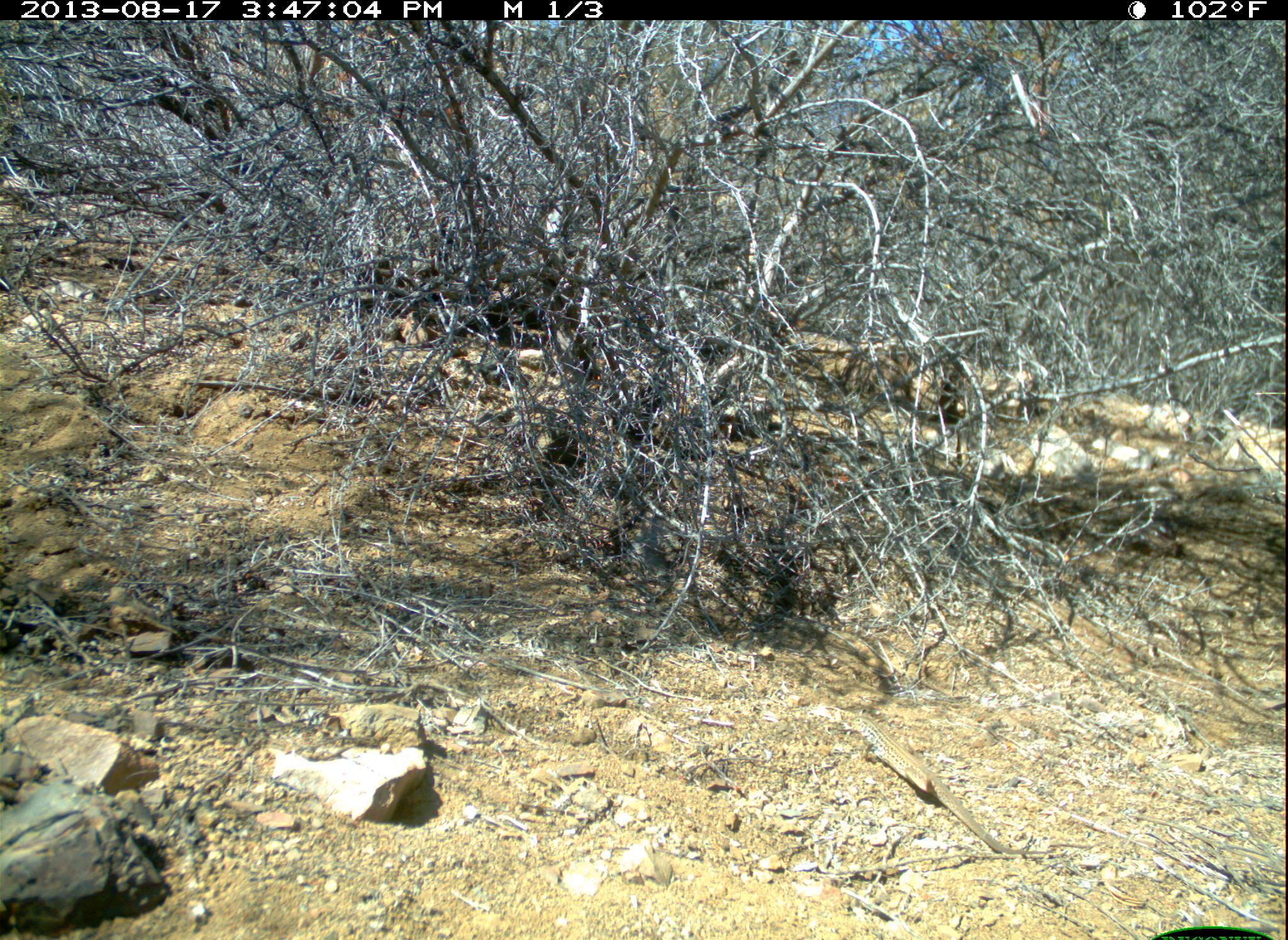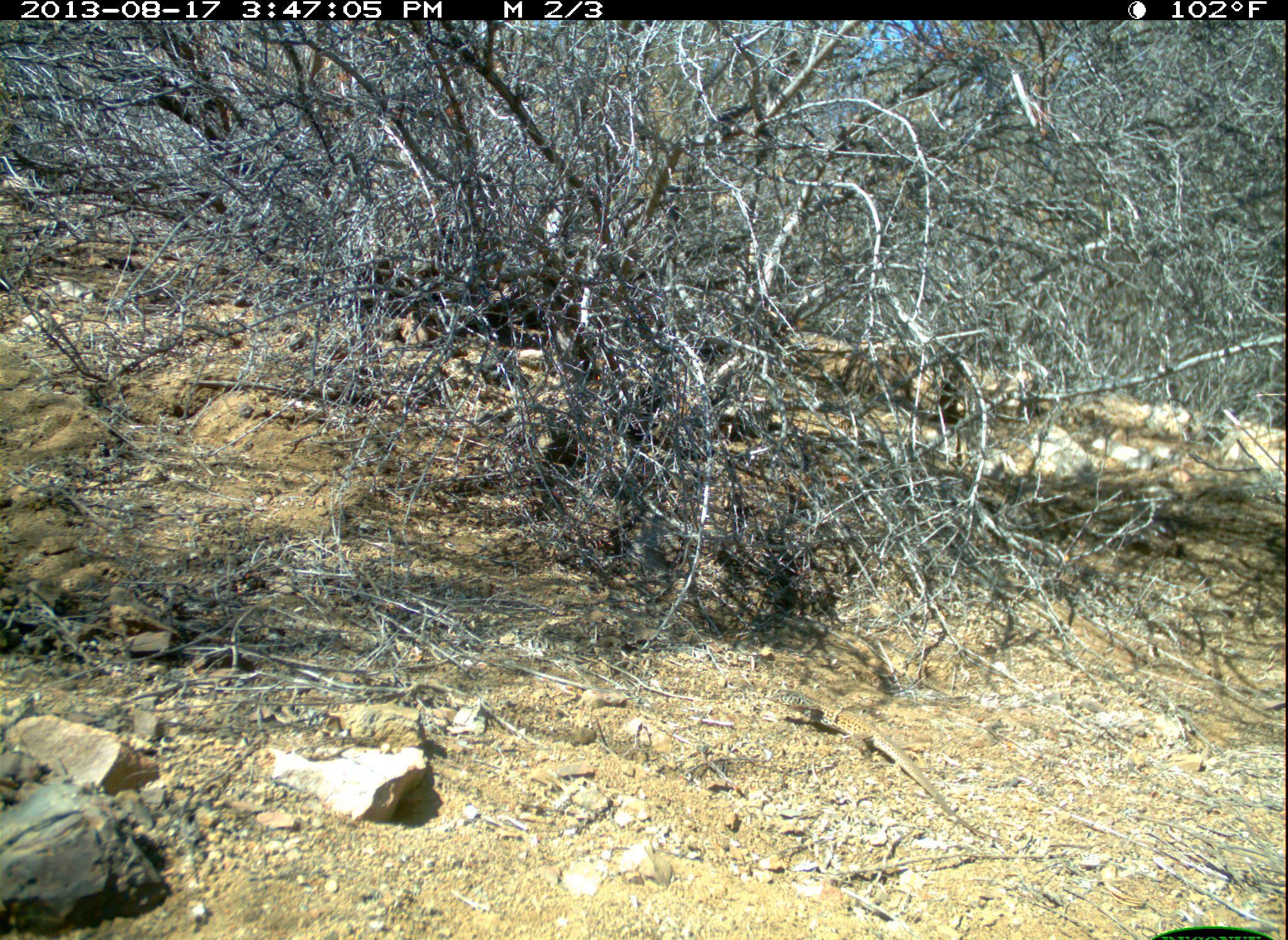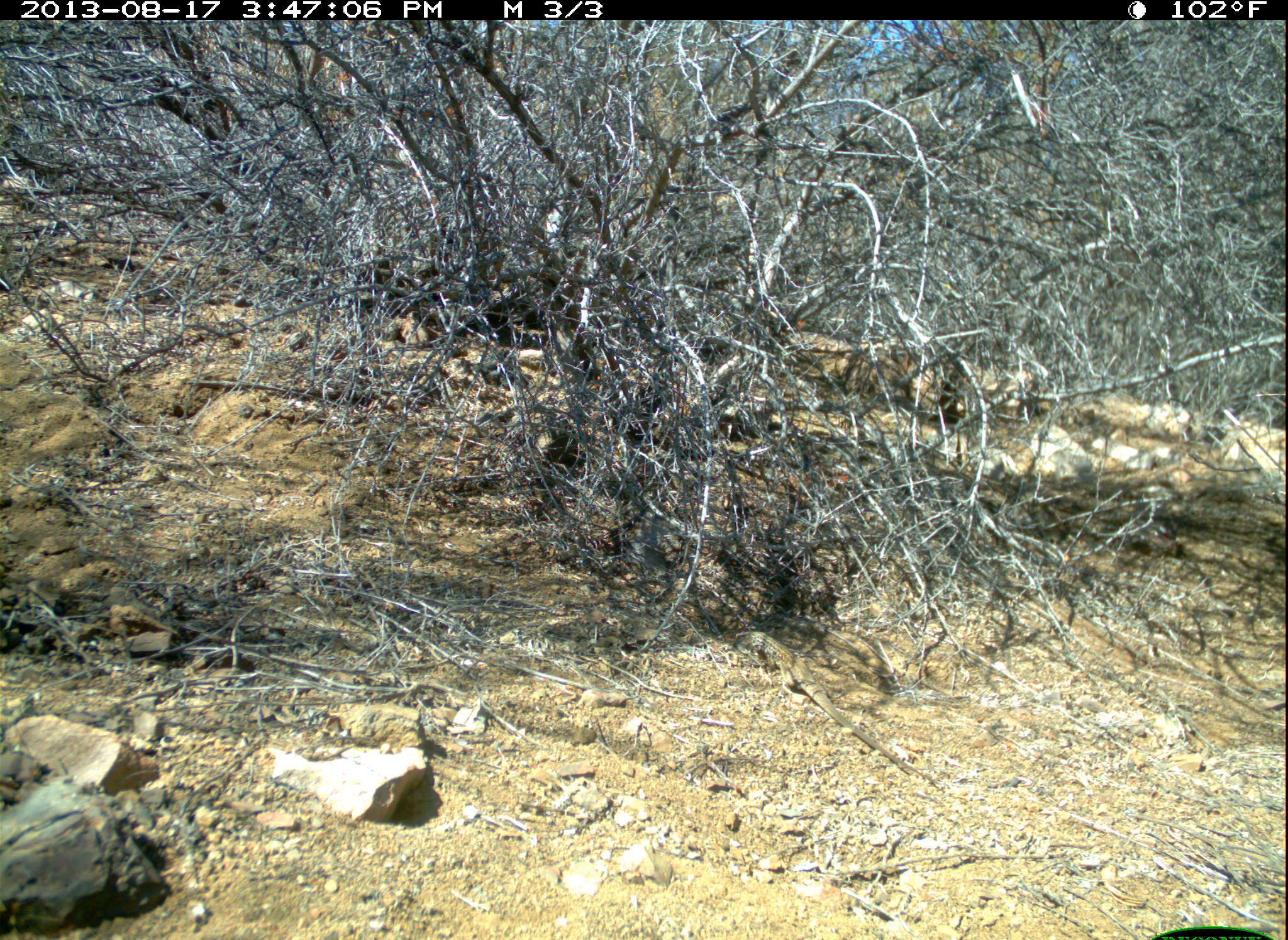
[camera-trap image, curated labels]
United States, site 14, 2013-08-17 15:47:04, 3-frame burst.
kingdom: Animalia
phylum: Chordata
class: Reptilia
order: Squamata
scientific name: Squamata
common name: lizard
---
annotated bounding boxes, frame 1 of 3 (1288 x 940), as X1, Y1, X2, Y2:
lizard: 836, 713, 1035, 861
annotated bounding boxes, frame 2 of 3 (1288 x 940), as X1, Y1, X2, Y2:
lizard: 767, 688, 1009, 849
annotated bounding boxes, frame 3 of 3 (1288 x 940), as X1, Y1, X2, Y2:
lizard: 732, 627, 943, 789